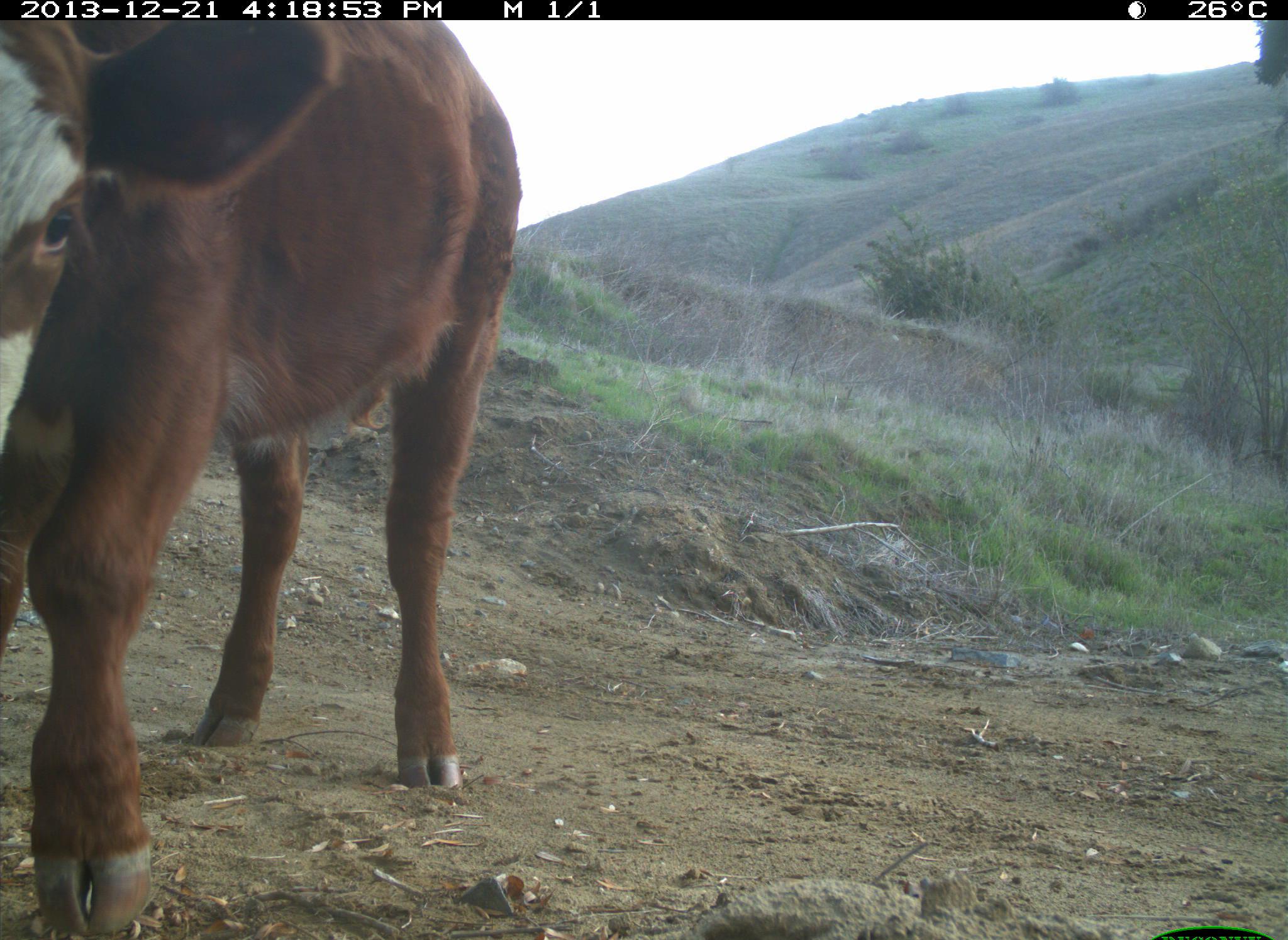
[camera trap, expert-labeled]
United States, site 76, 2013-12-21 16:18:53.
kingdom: Animalia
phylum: Chordata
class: Mammalia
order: Artiodactyla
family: Bovidae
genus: Bos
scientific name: Bos taurus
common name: cow